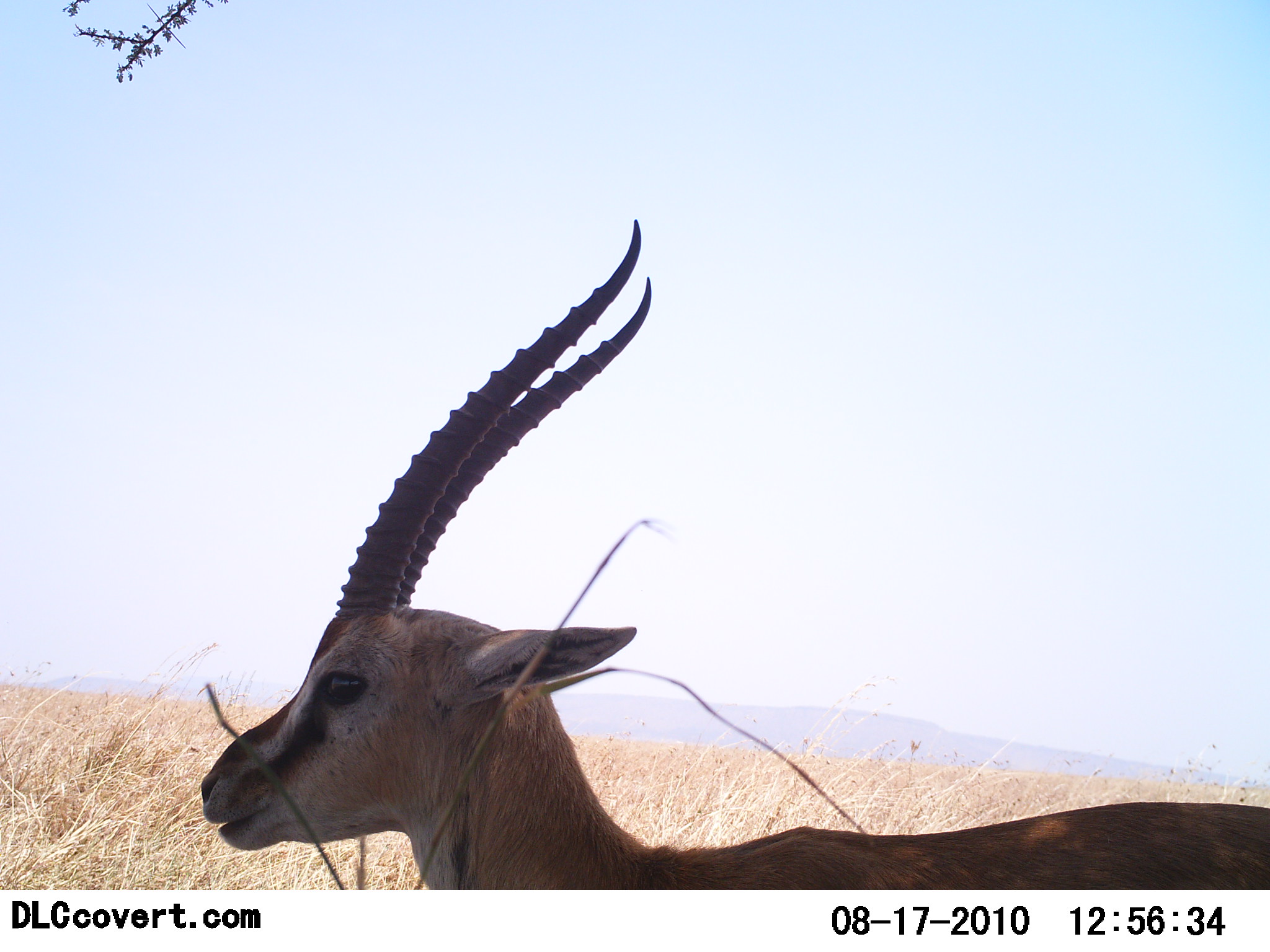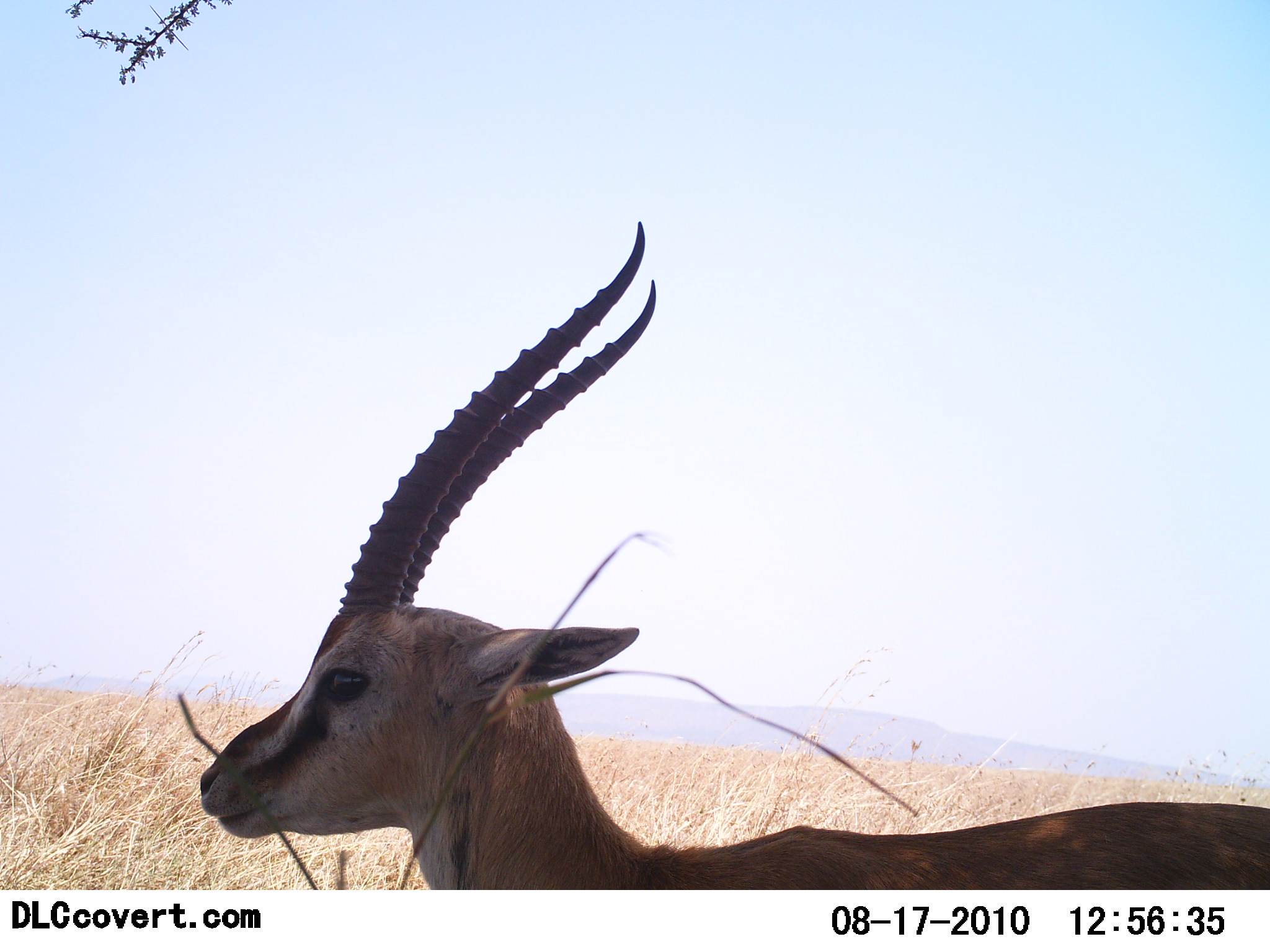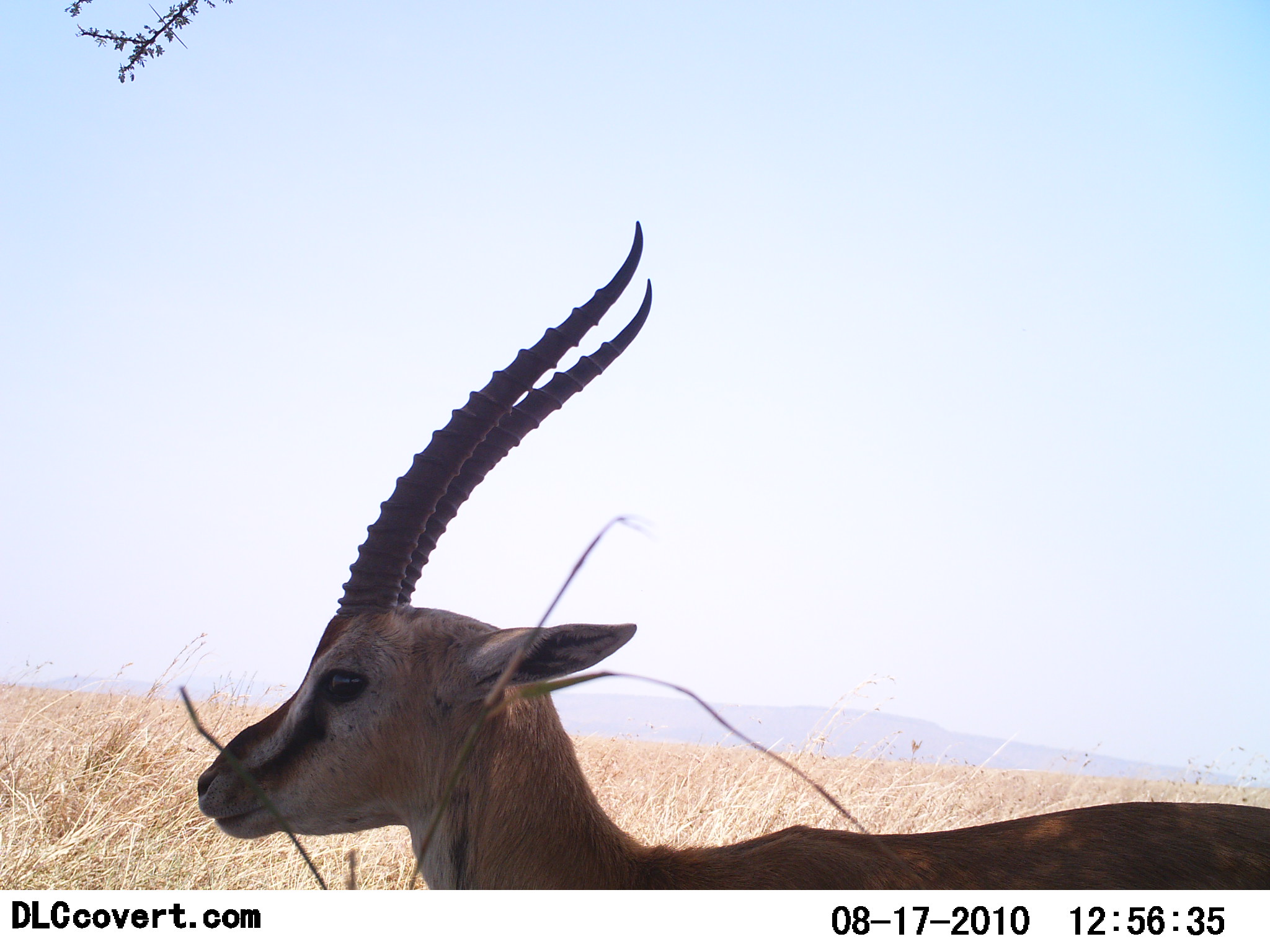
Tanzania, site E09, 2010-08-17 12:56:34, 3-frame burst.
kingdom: Animalia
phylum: Chordata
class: Mammalia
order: Artiodactyla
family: Bovidae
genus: Eudorcas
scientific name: Eudorcas thomsonii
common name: thomson's gazelle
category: gazellethomsons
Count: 1.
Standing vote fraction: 88%.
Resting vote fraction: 6%.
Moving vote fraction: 0%.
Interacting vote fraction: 0%.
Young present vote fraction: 0%.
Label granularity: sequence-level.